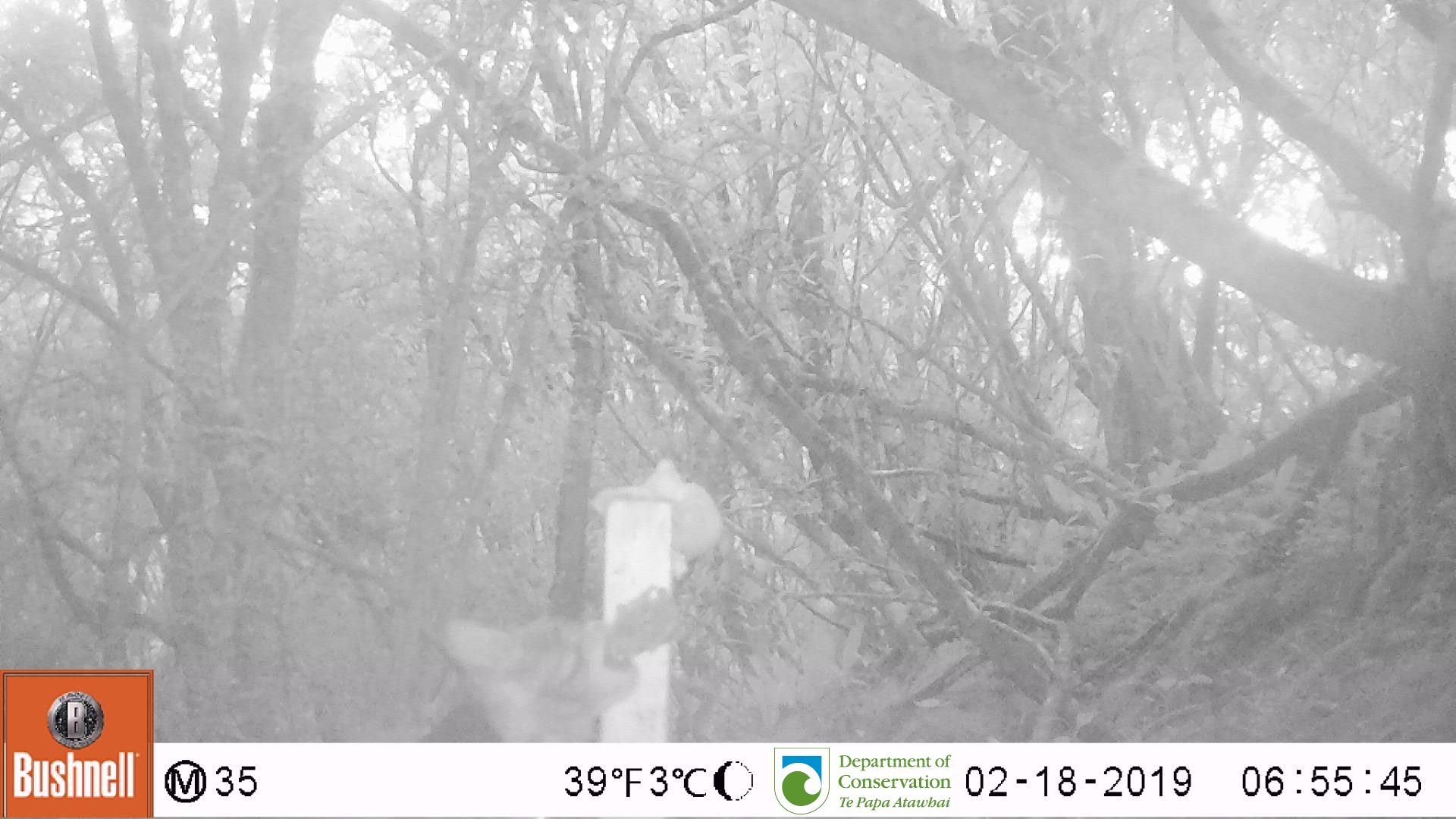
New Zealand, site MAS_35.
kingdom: Animalia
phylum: Chordata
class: Mammalia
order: Carnivora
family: Felidae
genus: Felis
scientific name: Felis catus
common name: domestic cat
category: cat